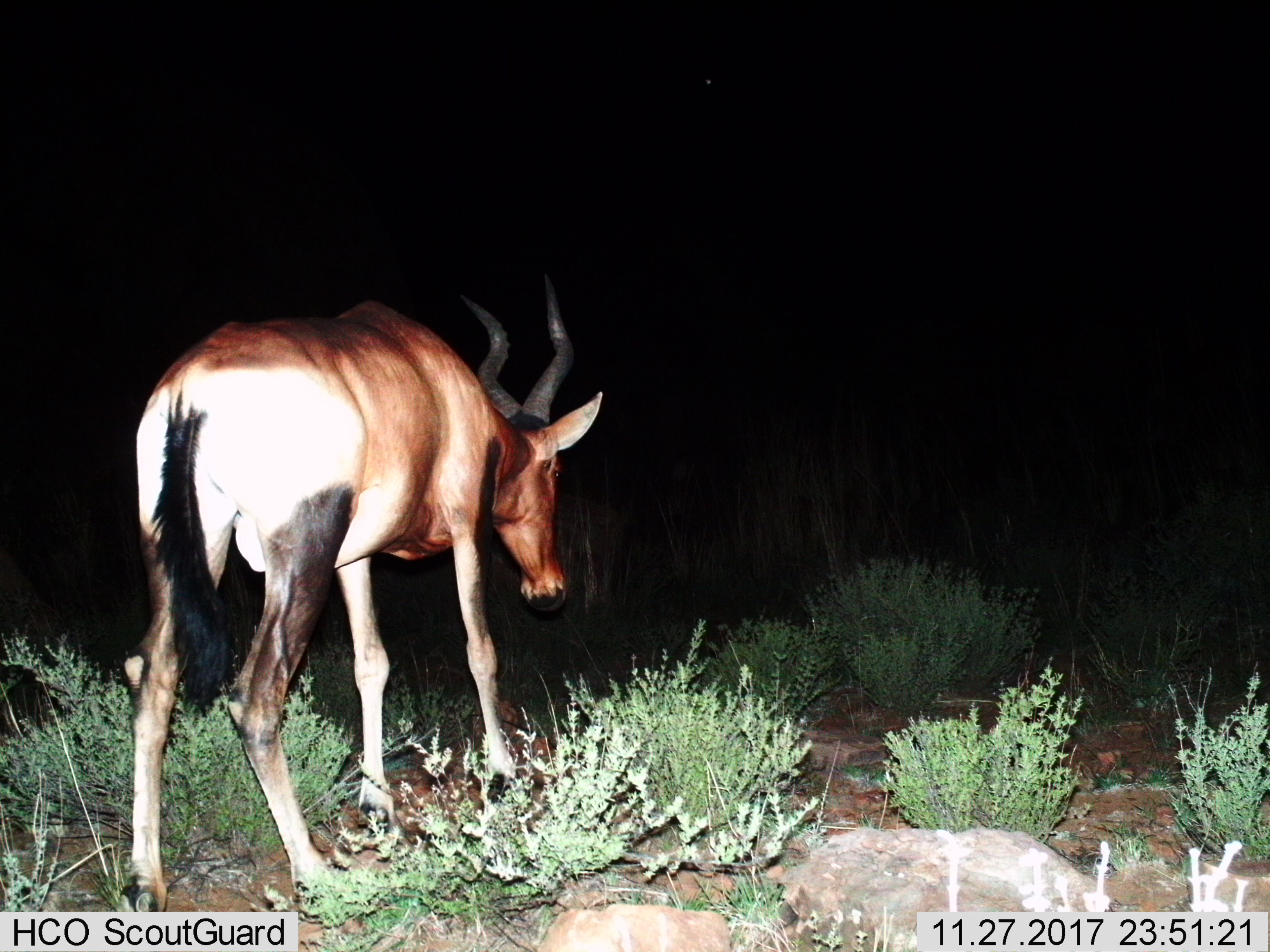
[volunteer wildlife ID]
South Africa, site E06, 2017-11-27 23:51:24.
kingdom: Animalia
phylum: Chordata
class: Mammalia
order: Artiodactyla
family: Bovidae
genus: Alcelaphus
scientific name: Alcelaphus buselaphus caama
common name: red hartebeest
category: hartebeestred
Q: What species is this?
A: Hartebeestred (red hartebeest) (Alcelaphus buselaphus caama).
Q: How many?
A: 1.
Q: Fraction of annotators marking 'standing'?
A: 20%.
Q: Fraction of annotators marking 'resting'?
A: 0%.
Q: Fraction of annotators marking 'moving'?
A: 80%.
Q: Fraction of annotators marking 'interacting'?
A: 0%.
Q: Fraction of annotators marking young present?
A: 0%.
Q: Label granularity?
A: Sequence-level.